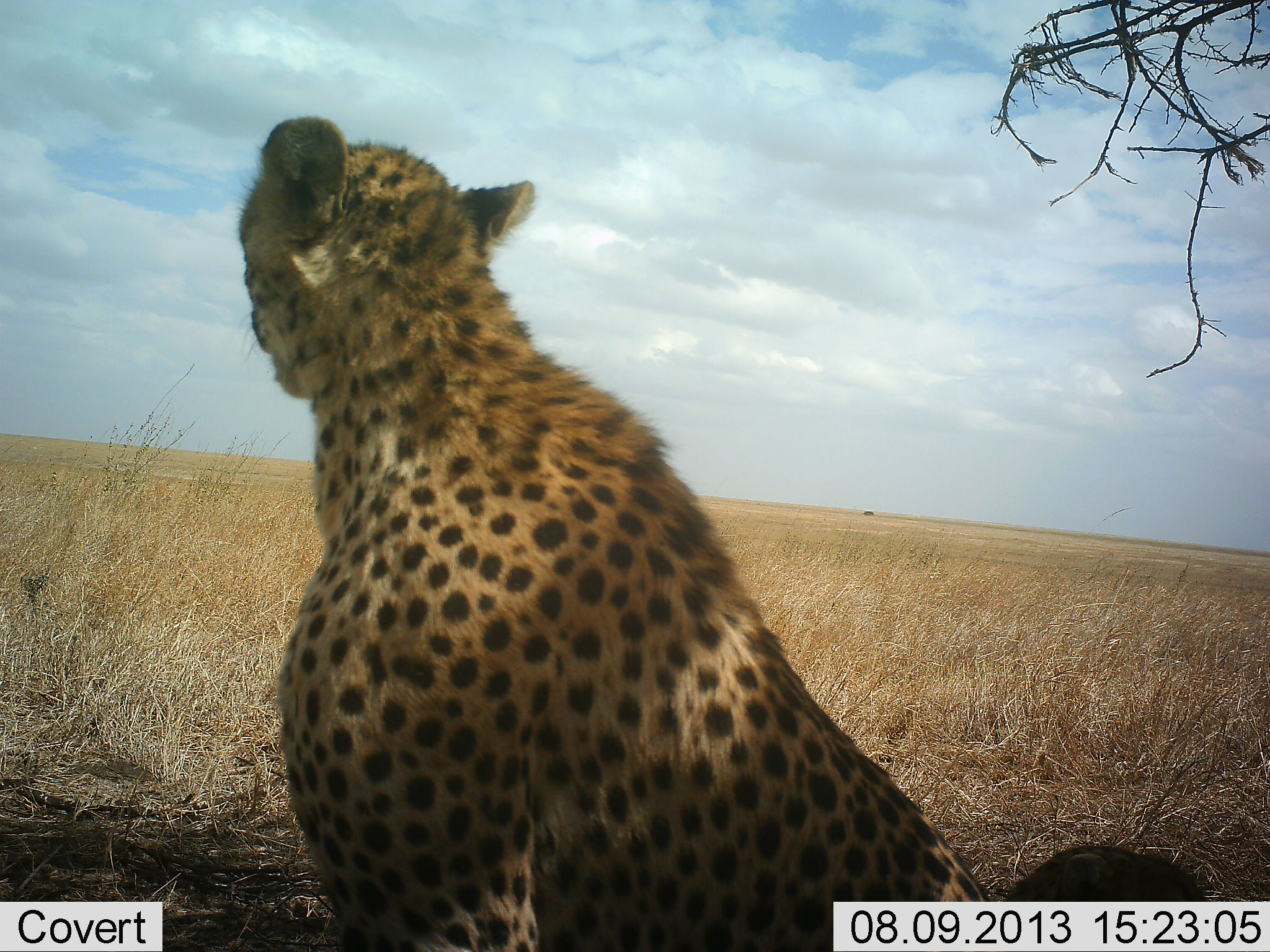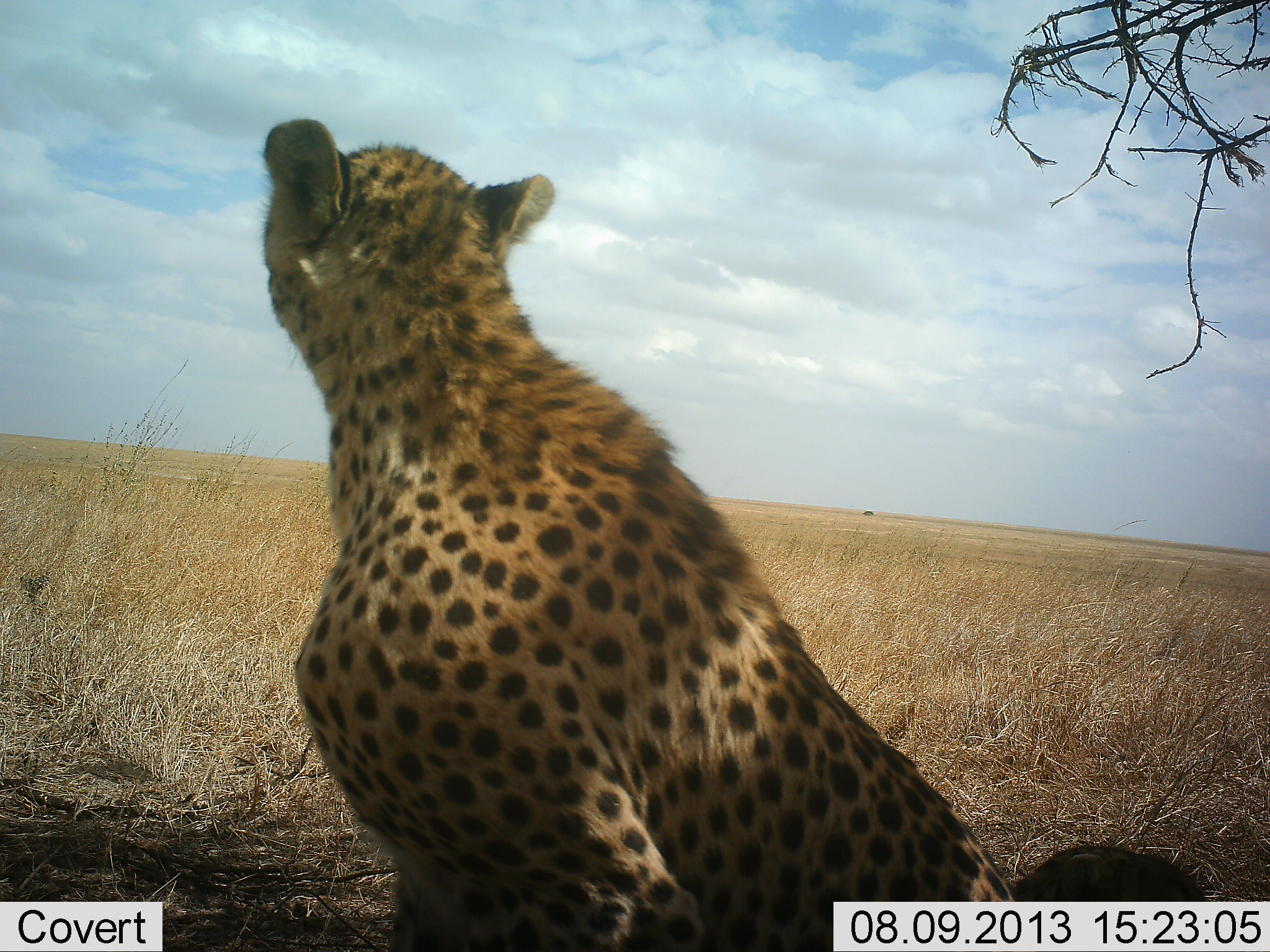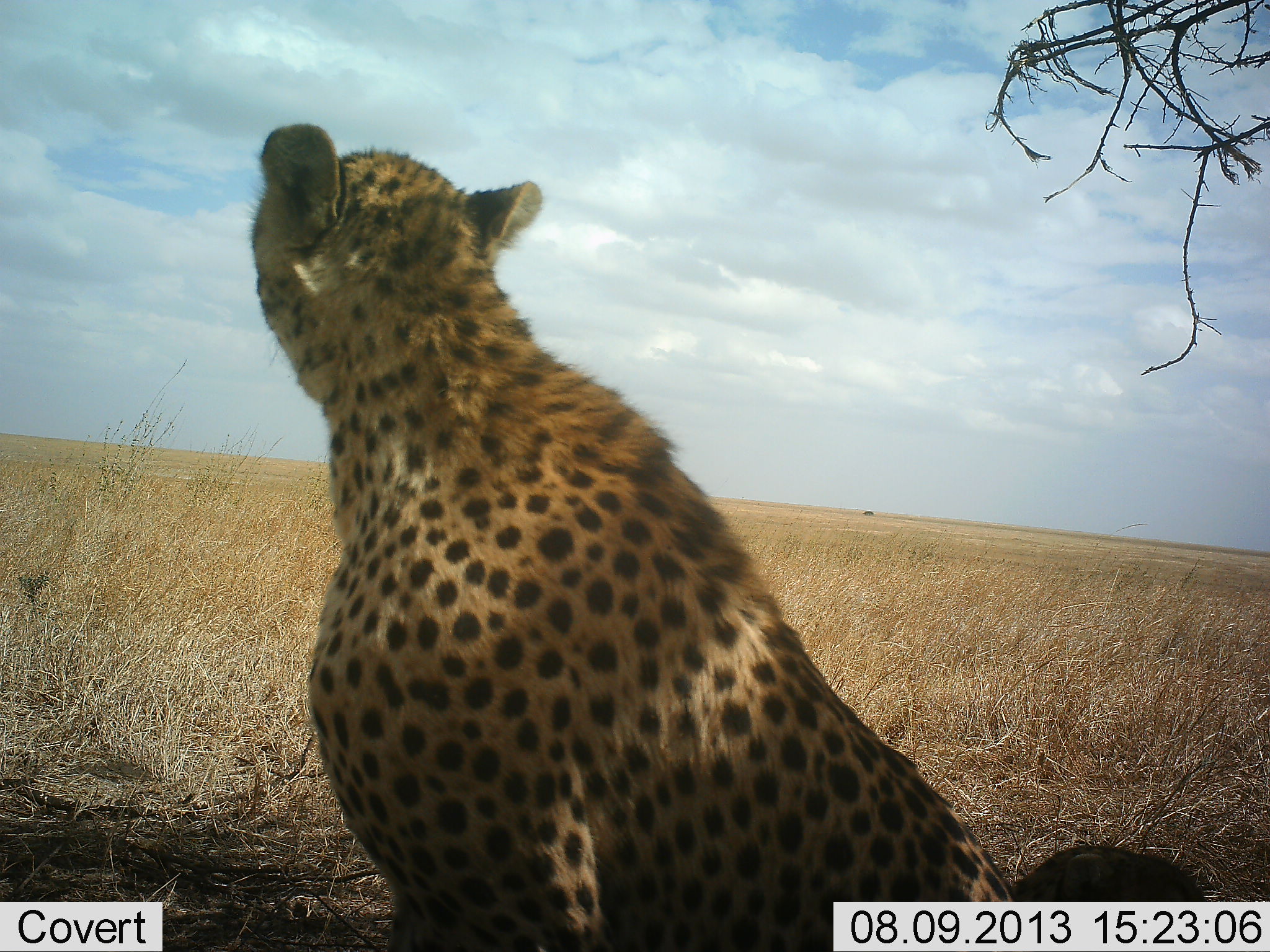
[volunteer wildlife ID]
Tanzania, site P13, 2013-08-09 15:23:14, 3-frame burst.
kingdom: Animalia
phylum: Chordata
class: Mammalia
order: Carnivora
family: Felidae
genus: Acinonyx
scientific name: Acinonyx jubatus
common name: cheetah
Cheetah (Acinonyx jubatus), count 1. Behavior (volunteer vote fractions): standing 7%, resting 93%, moving 2%, interacting 2%. Young present (vote fraction): 0%. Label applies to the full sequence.